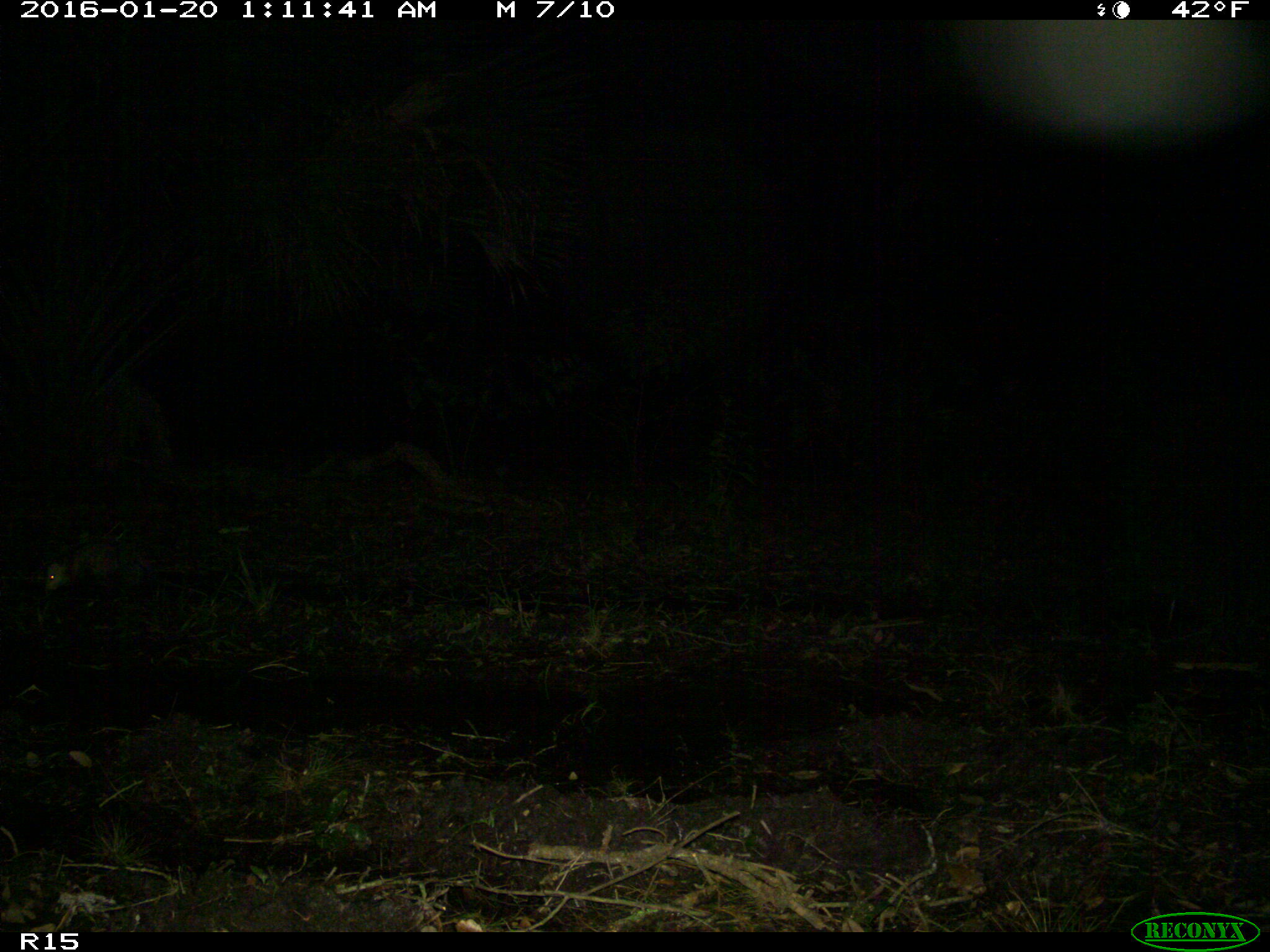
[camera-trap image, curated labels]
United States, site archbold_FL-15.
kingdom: Animalia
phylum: Chordata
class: Mammalia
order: Didelphimorphia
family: Didelphidae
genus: Didelphis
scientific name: Didelphis virginiana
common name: virginia opossum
Didelphis virginiana (virginia opossum).